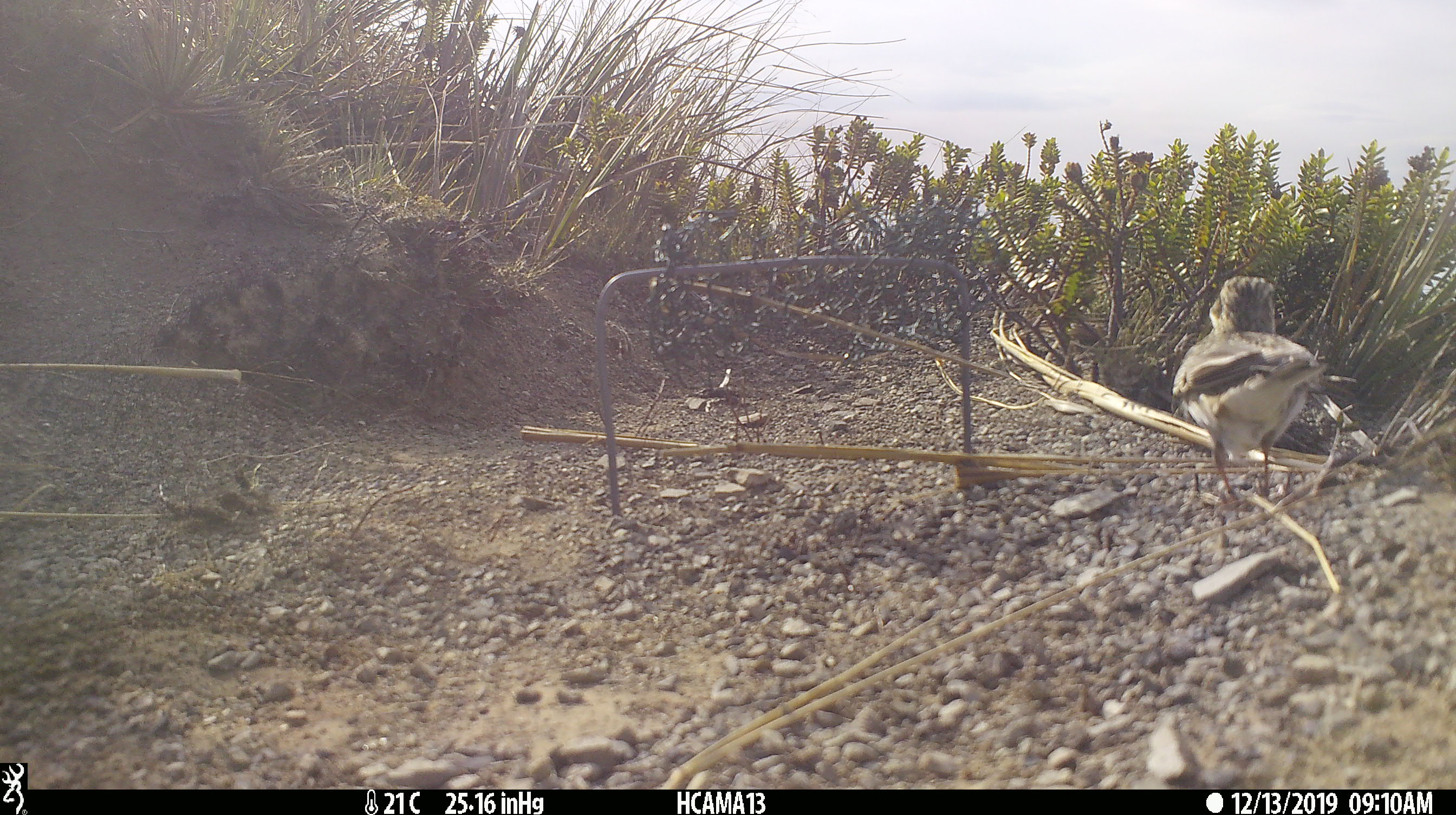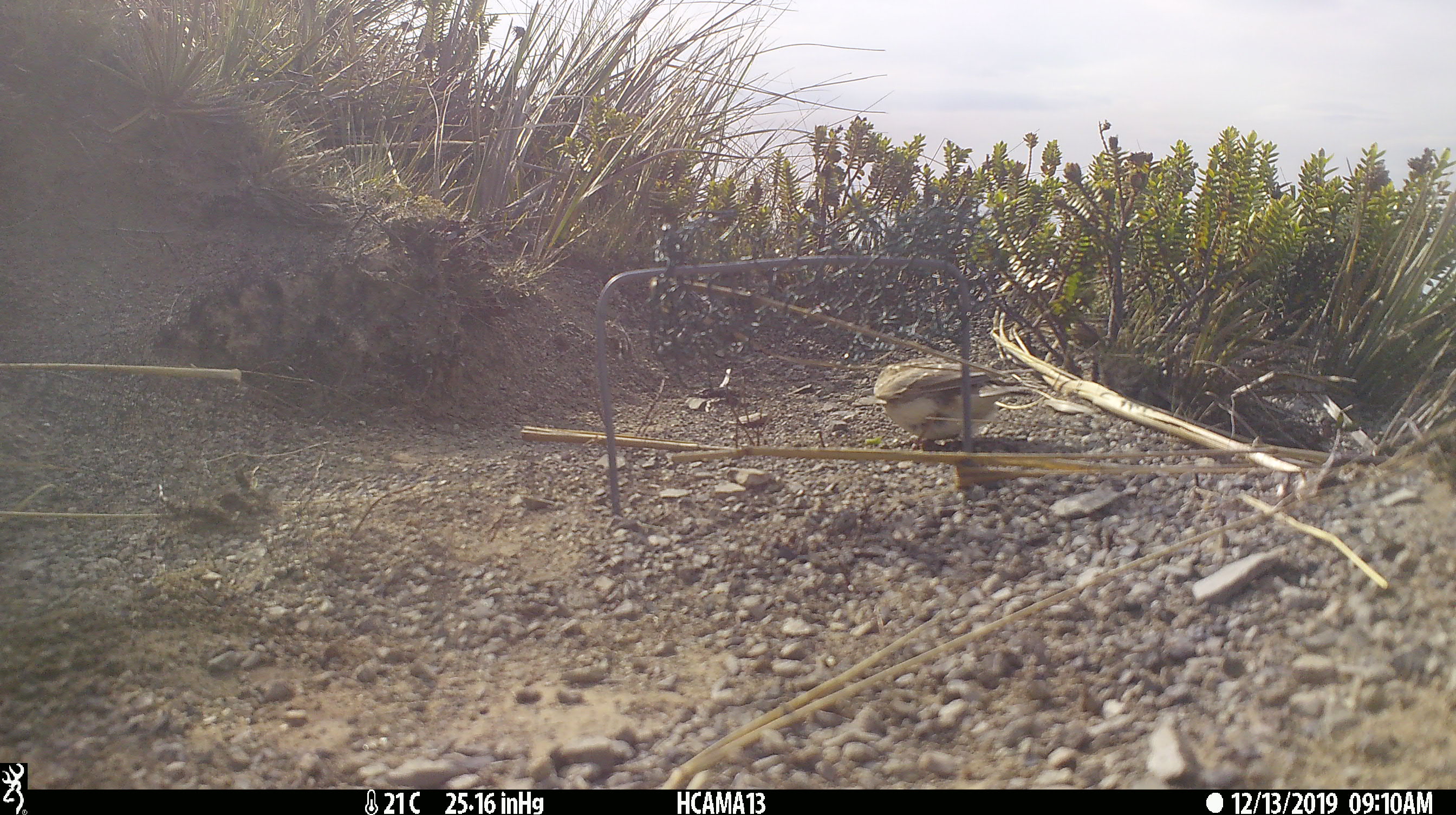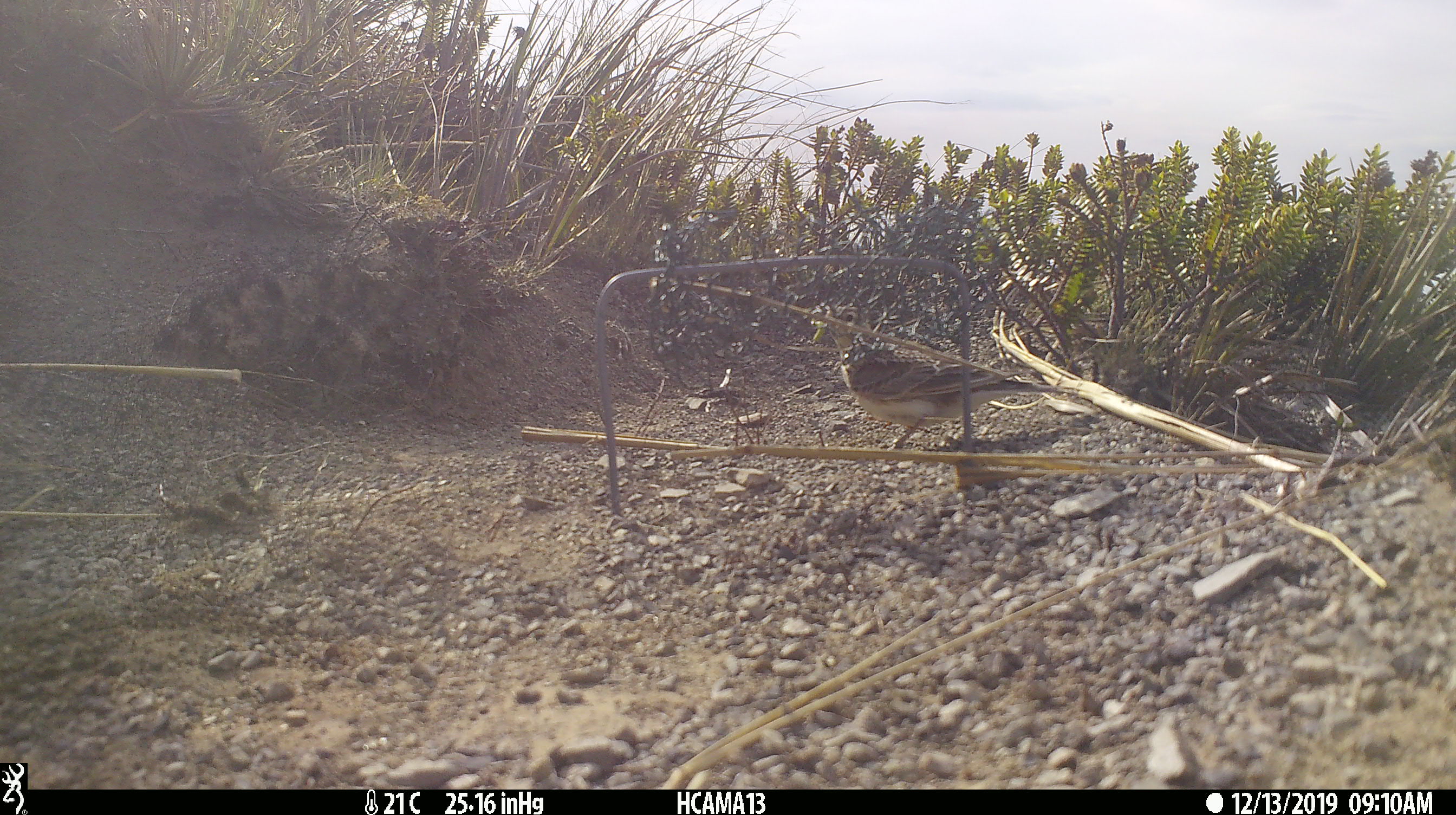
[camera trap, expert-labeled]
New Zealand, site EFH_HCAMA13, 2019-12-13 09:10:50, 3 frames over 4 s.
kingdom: Animalia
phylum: Chordata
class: Aves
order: Passeriformes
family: Motacillidae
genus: Anthus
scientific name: Anthus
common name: pipit